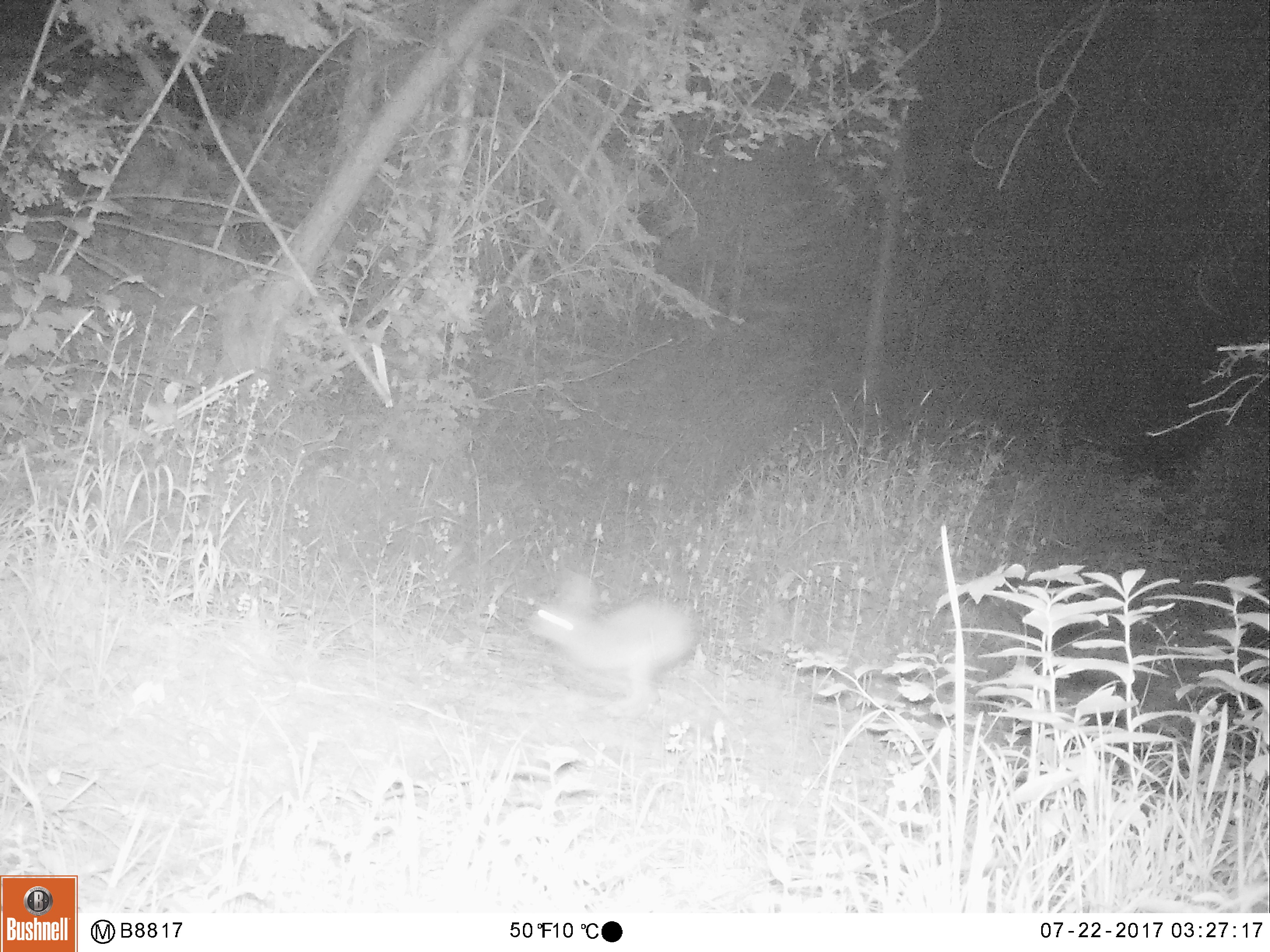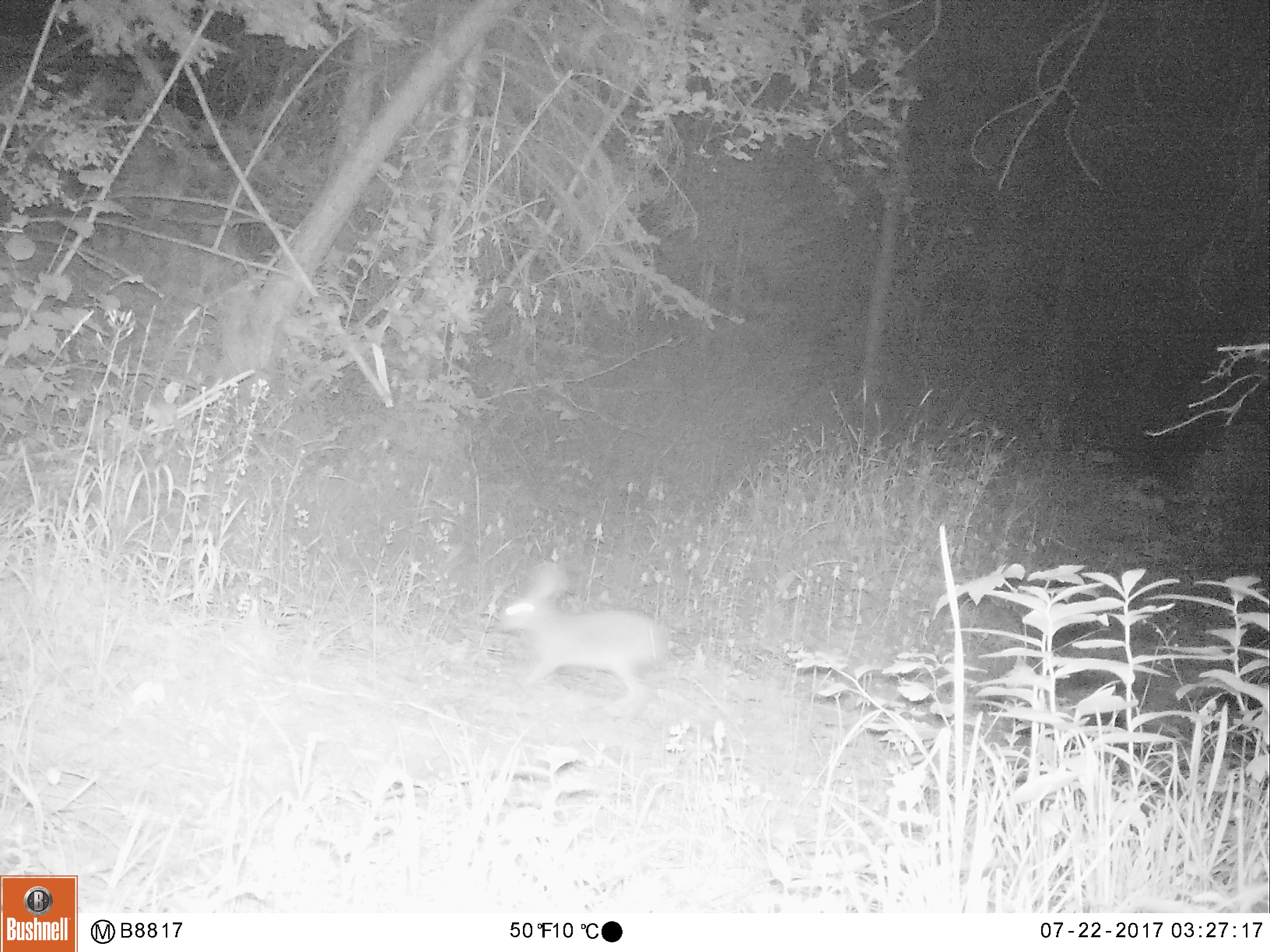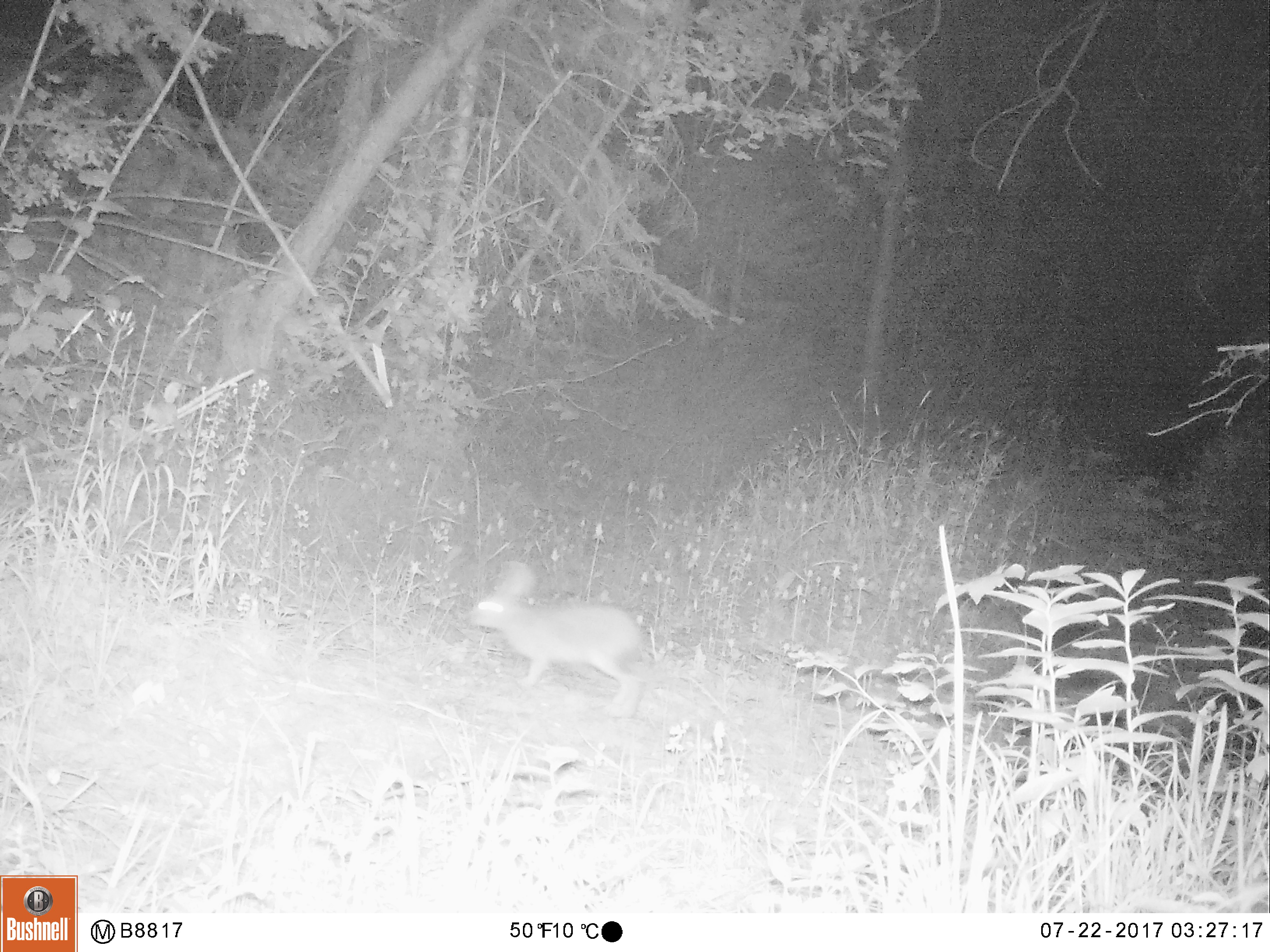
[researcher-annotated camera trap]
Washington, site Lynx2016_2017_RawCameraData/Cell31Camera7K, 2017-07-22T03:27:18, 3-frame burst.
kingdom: Animalia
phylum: Chordata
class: Mammalia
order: Lagomorpha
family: Leporidae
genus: Lepus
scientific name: Lepus americanus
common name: snowshoe hare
Lepus americanus (snowshoe hare). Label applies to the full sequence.